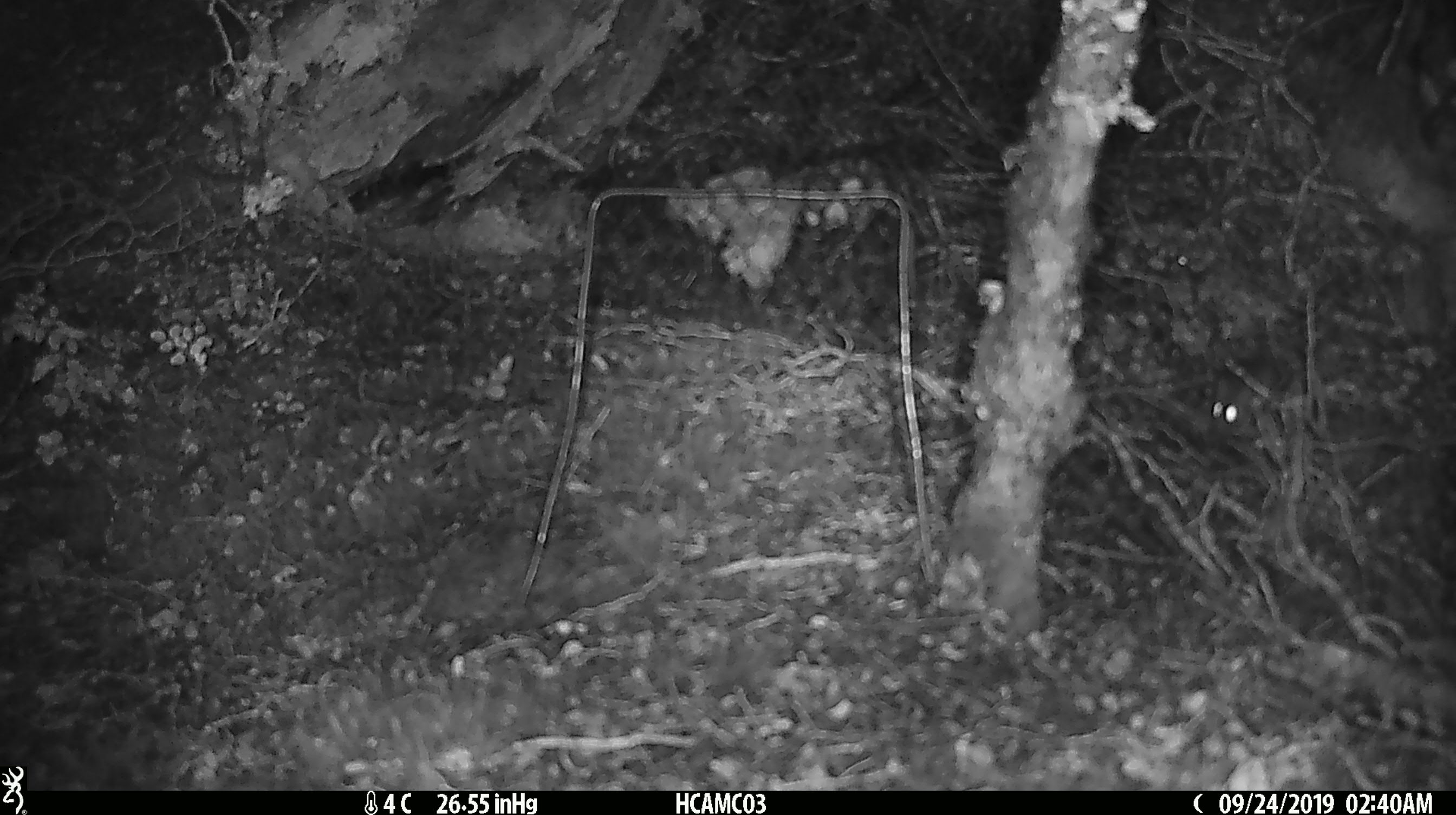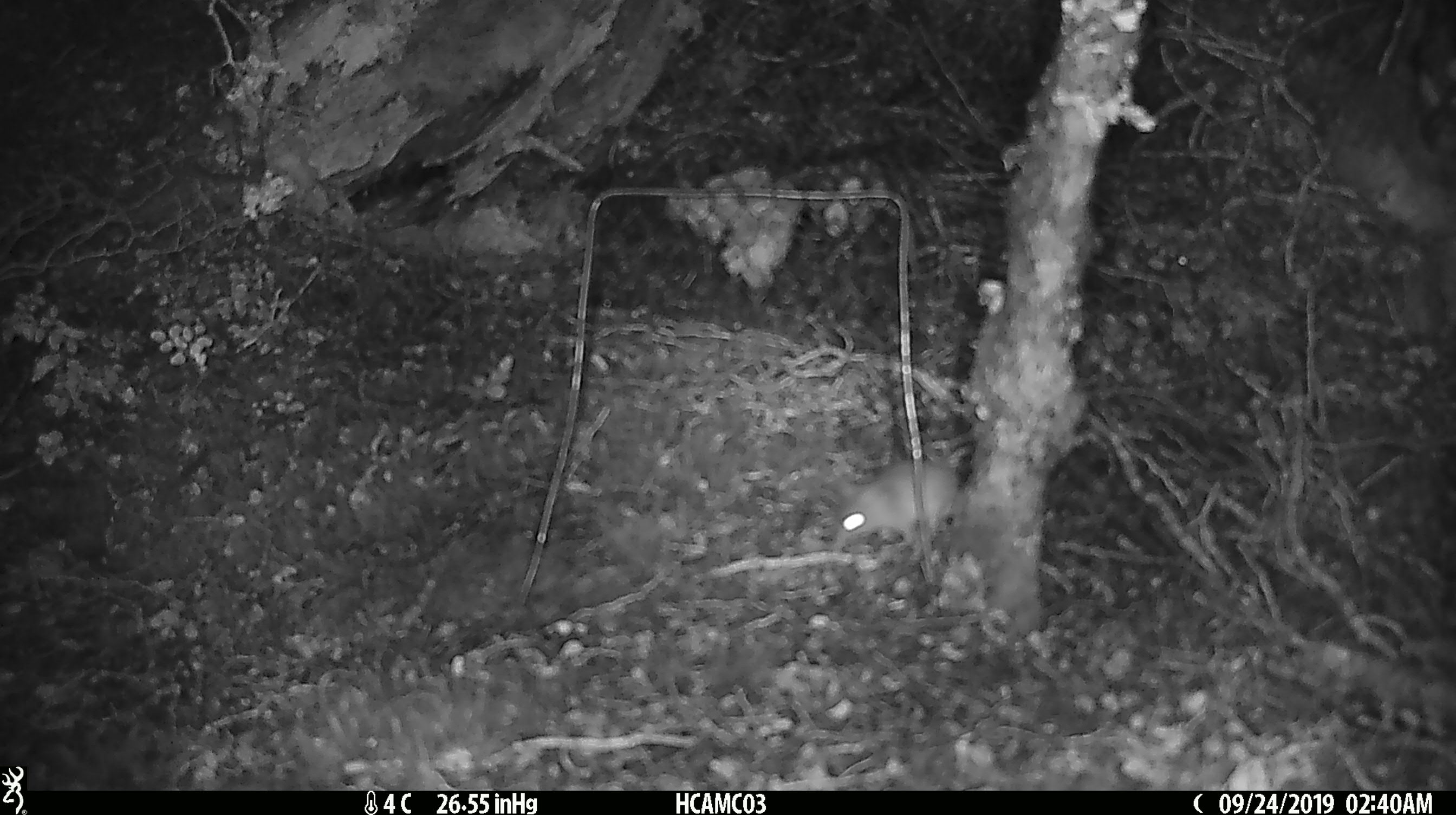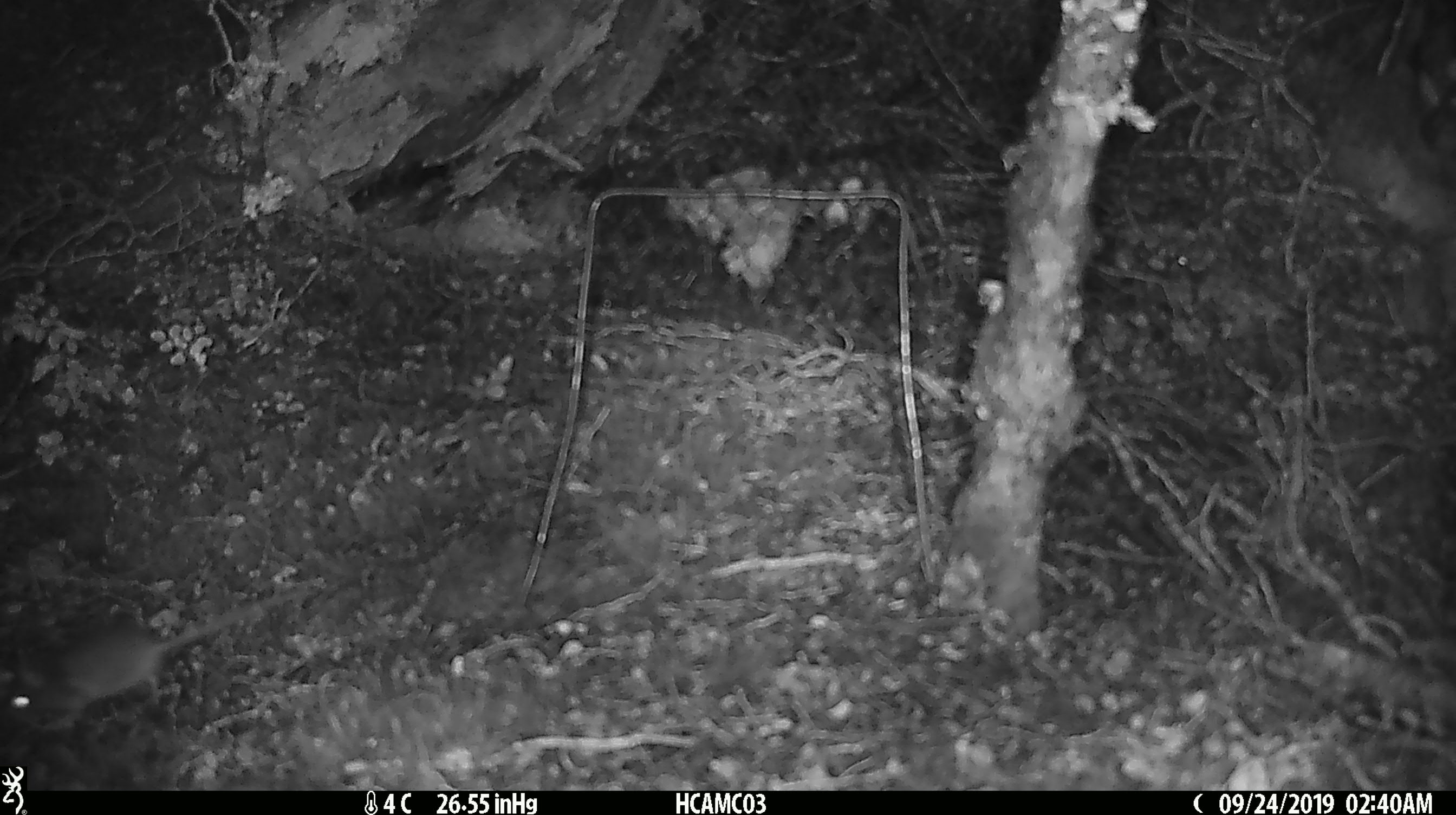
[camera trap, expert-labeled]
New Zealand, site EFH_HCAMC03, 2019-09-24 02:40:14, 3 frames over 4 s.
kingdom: Animalia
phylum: Chordata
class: Mammalia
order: Rodentia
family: Muridae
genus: Mus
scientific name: Mus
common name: mouse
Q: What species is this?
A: Mouse (Mus).